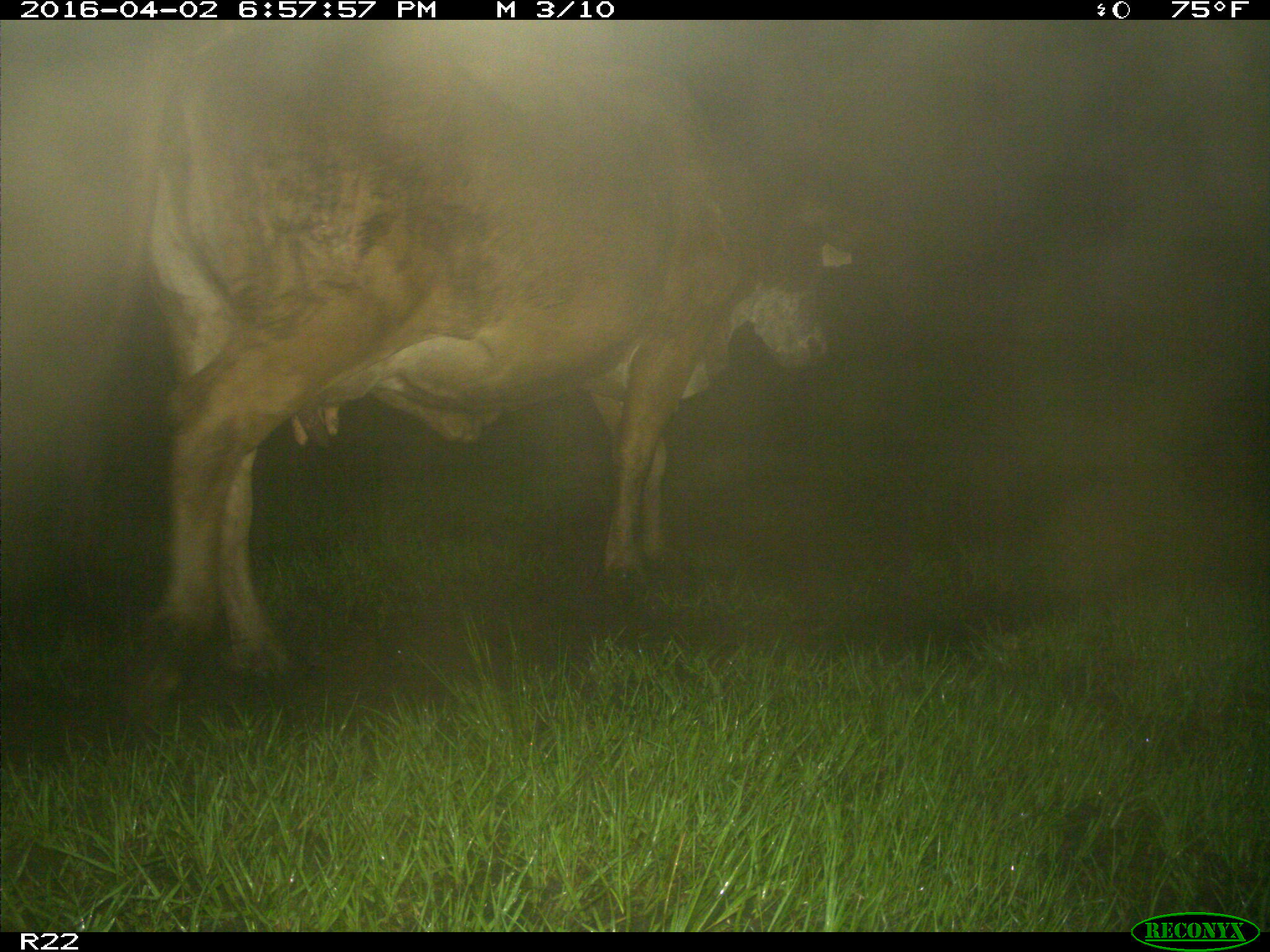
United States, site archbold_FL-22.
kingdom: Animalia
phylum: Chordata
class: Mammalia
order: Artiodactyla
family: Bovidae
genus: Bos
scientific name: Bos taurus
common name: domestic cow